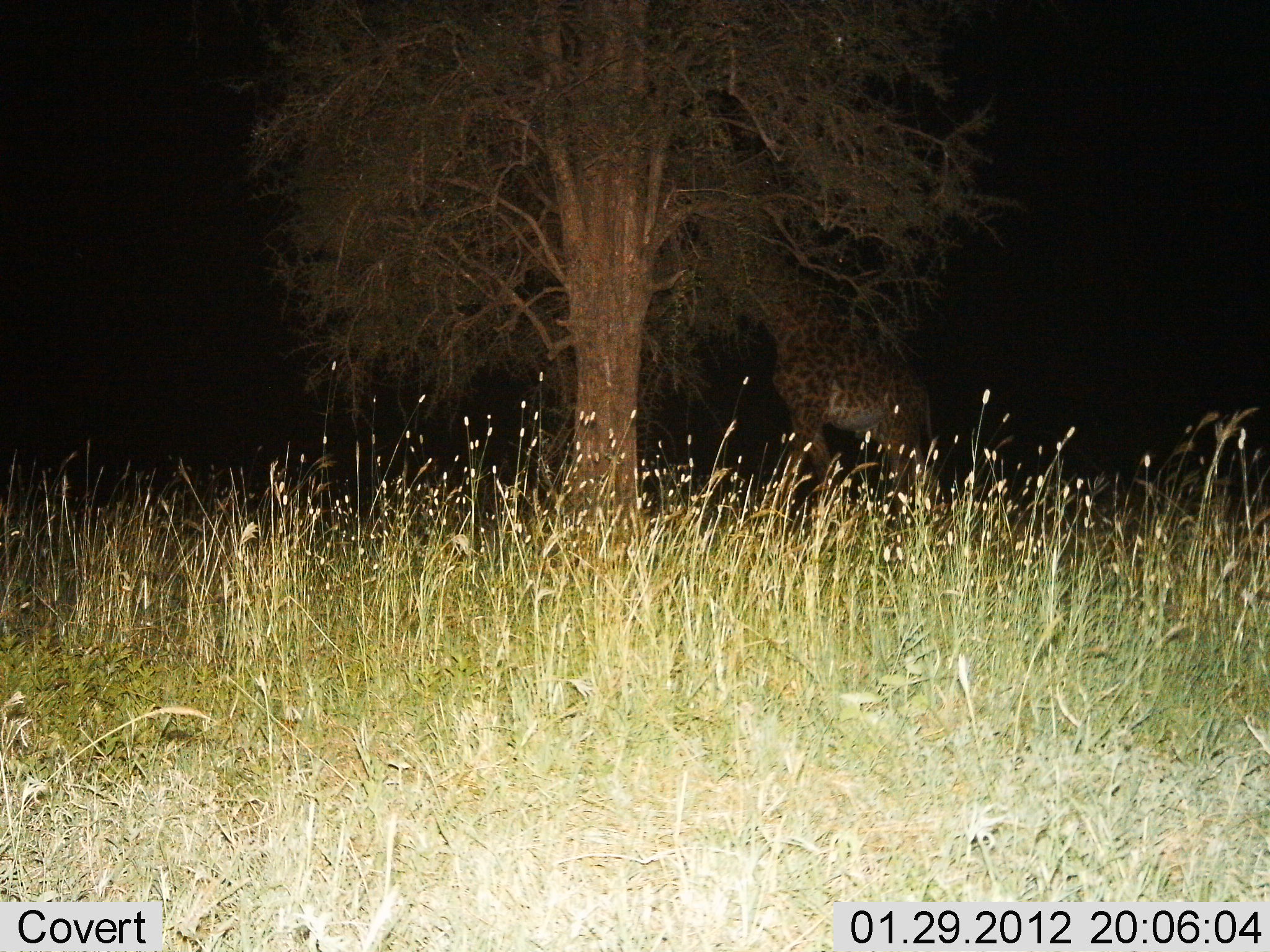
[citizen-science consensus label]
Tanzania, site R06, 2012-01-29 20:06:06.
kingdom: Animalia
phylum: Chordata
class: Mammalia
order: Artiodactyla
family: Giraffidae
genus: Giraffa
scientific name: Giraffa camelopardalis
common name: giraffe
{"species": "giraffe (Giraffa camelopardalis)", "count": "1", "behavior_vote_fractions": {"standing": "34%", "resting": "0%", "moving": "0%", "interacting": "0%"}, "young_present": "0%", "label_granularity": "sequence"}